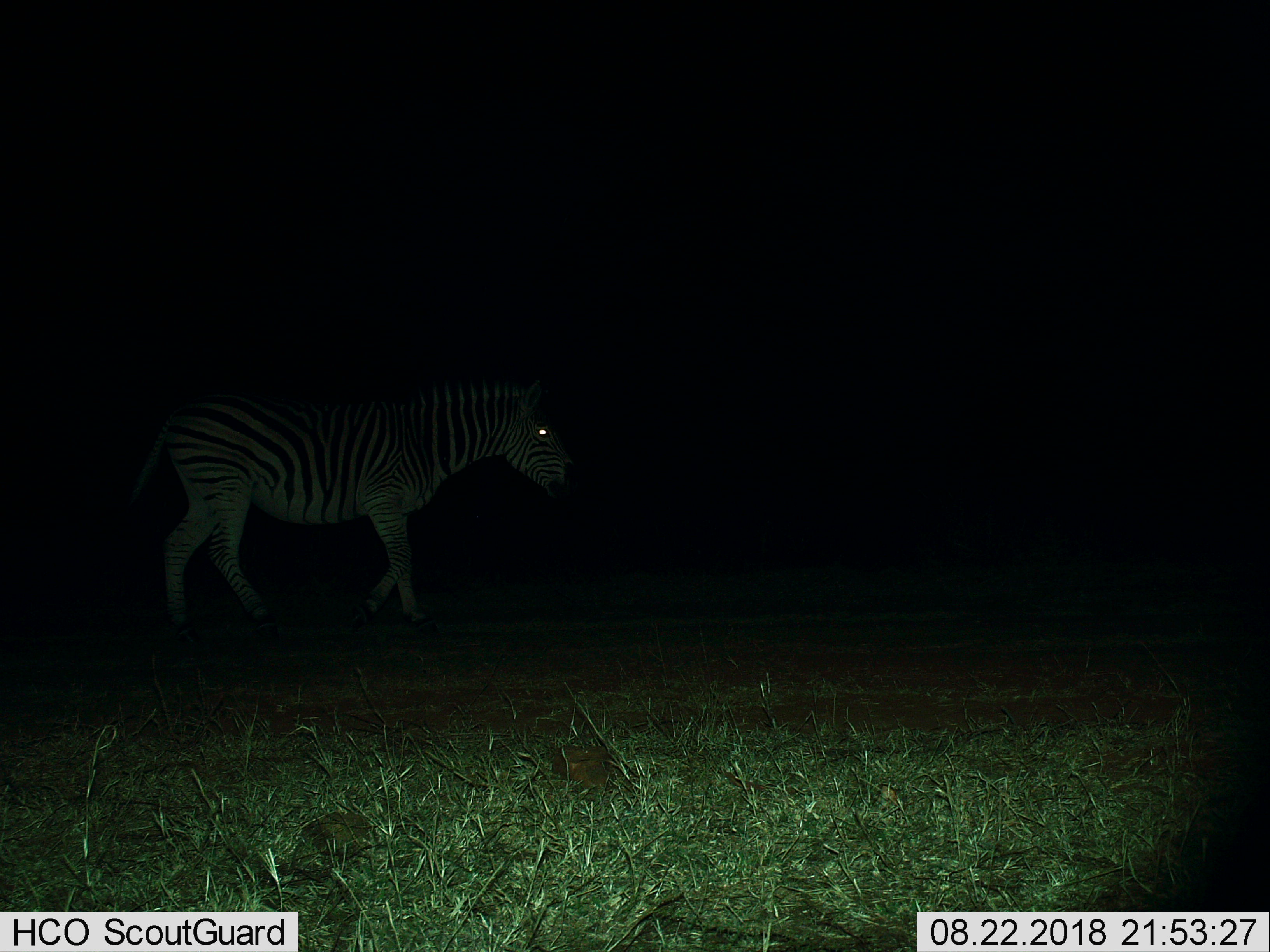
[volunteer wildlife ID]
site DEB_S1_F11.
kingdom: Animalia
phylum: Chordata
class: Mammalia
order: Perissodactyla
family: Equidae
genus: Equus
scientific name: Equus quagga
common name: plains zebra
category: zebraplains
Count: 1.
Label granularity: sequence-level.